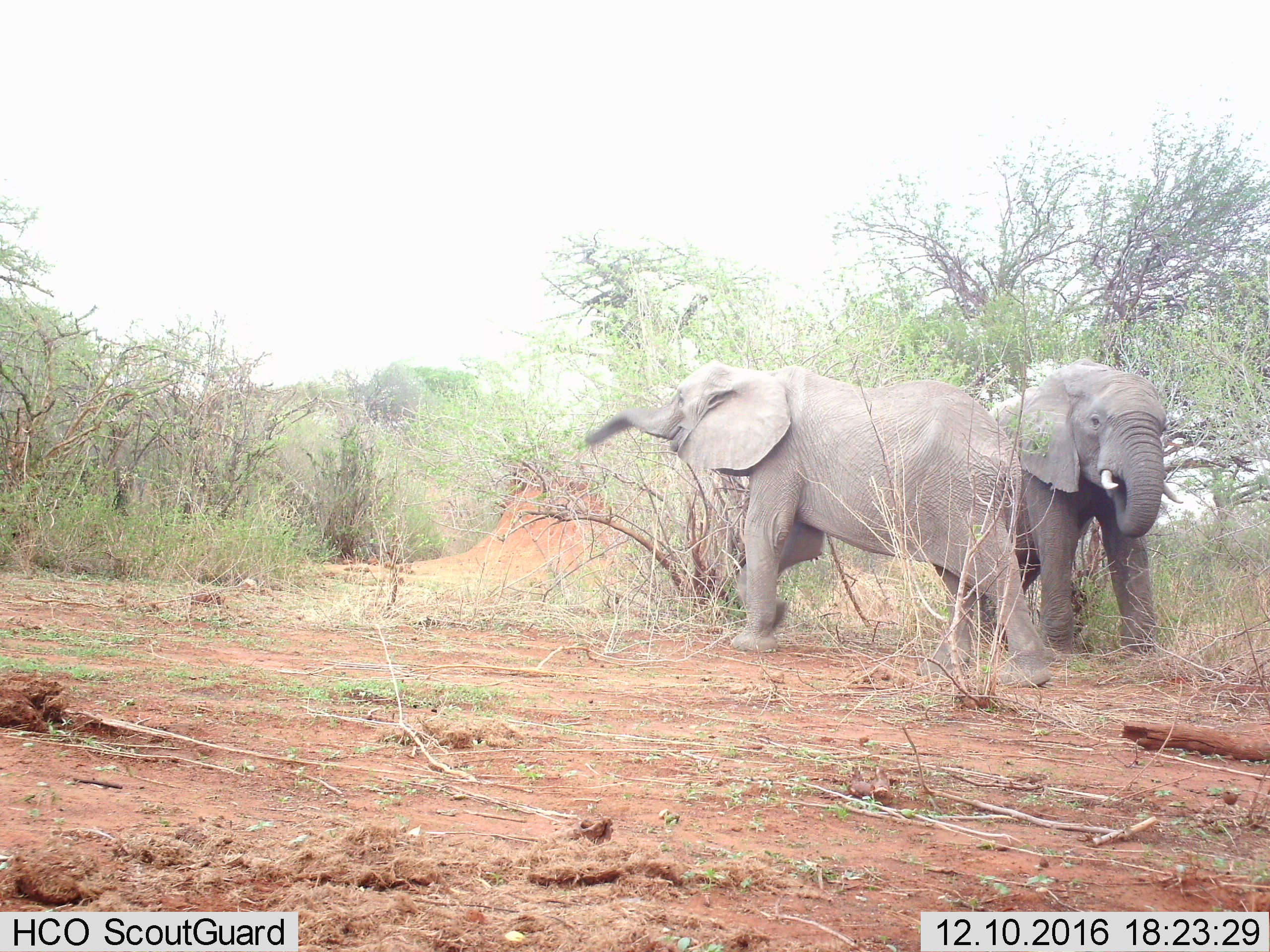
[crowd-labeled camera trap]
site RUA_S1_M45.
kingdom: Animalia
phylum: Chordata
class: Mammalia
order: Proboscidea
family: Elephantidae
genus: Loxodonta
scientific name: Loxodonta africana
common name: african bush elephant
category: elephant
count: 2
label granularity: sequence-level